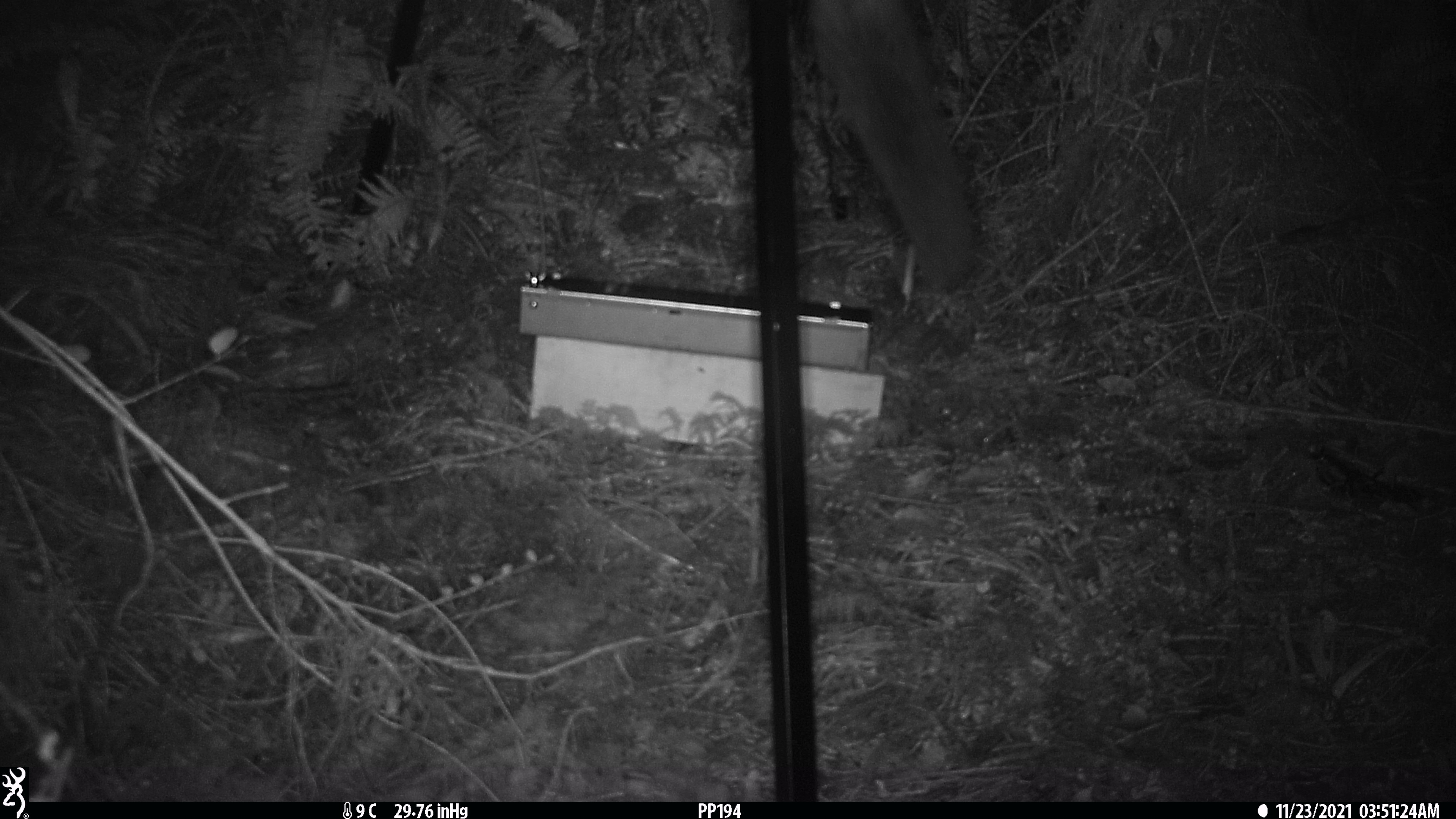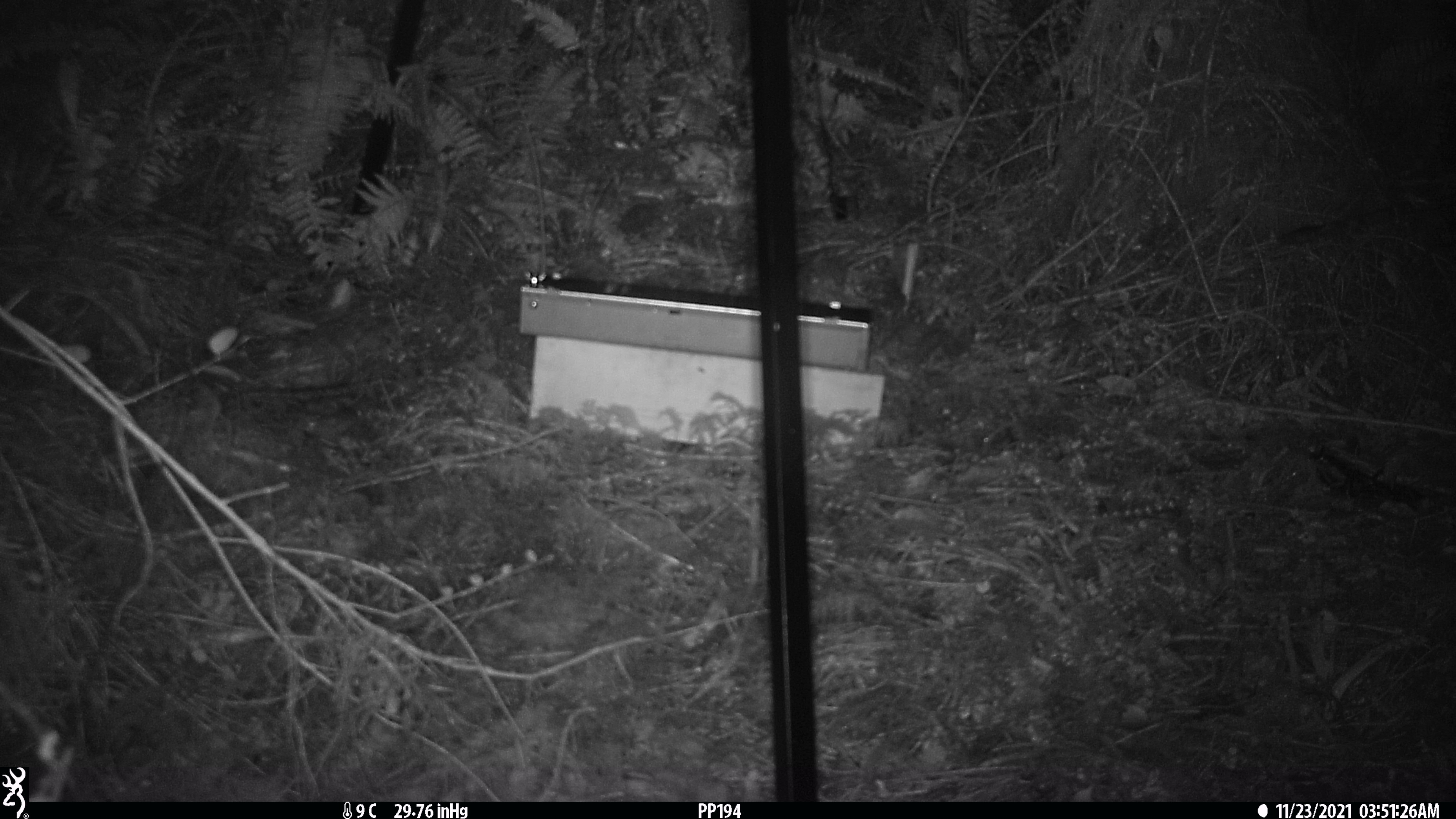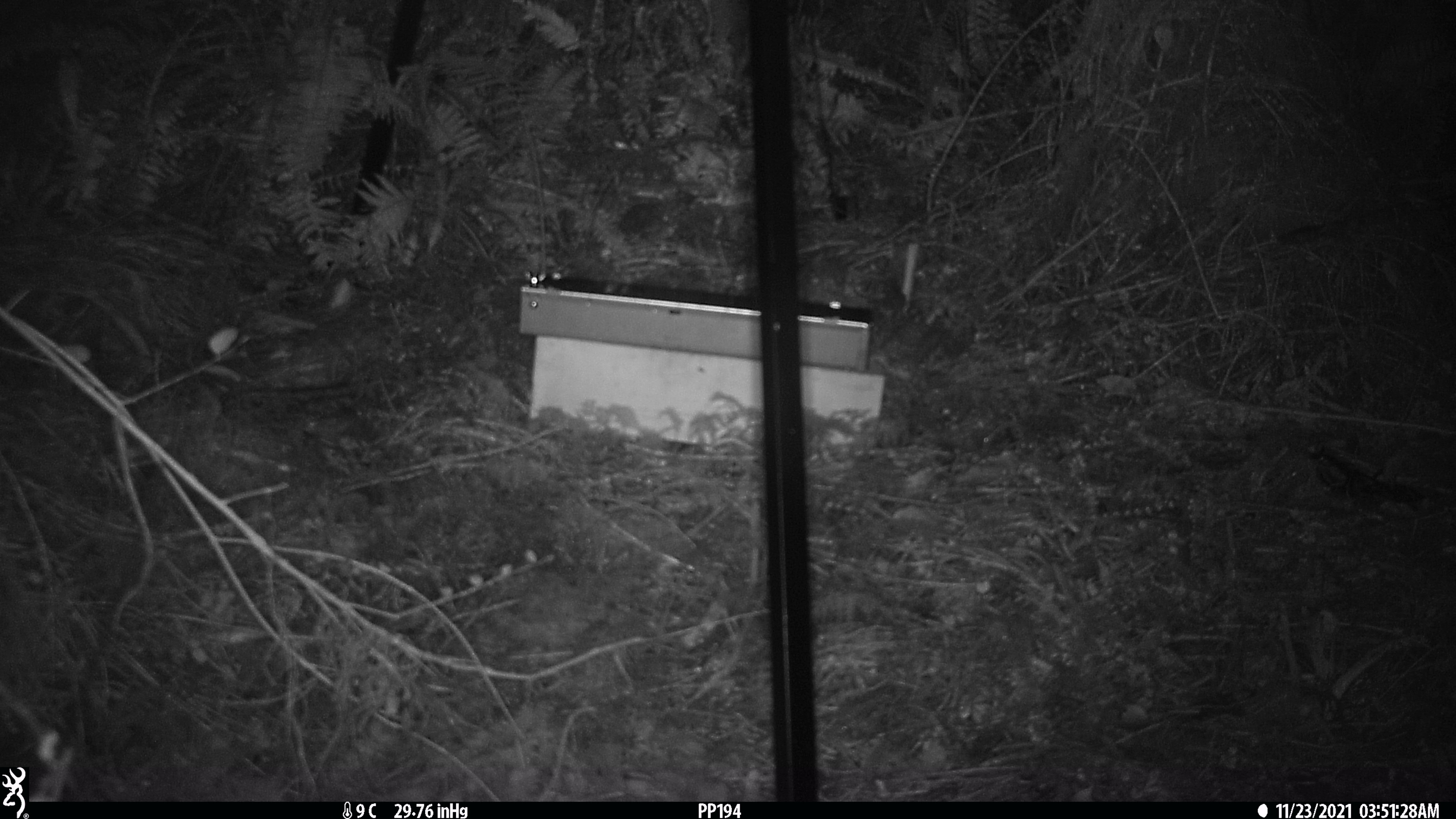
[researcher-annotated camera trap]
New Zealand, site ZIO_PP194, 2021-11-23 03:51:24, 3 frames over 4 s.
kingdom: Animalia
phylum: Chordata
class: Mammalia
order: Diprotodontia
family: Phalangeridae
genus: Trichosurus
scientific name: Trichosurus vulpecula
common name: common brushtail possum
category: possum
Possum (common brushtail possum) (Trichosurus vulpecula).